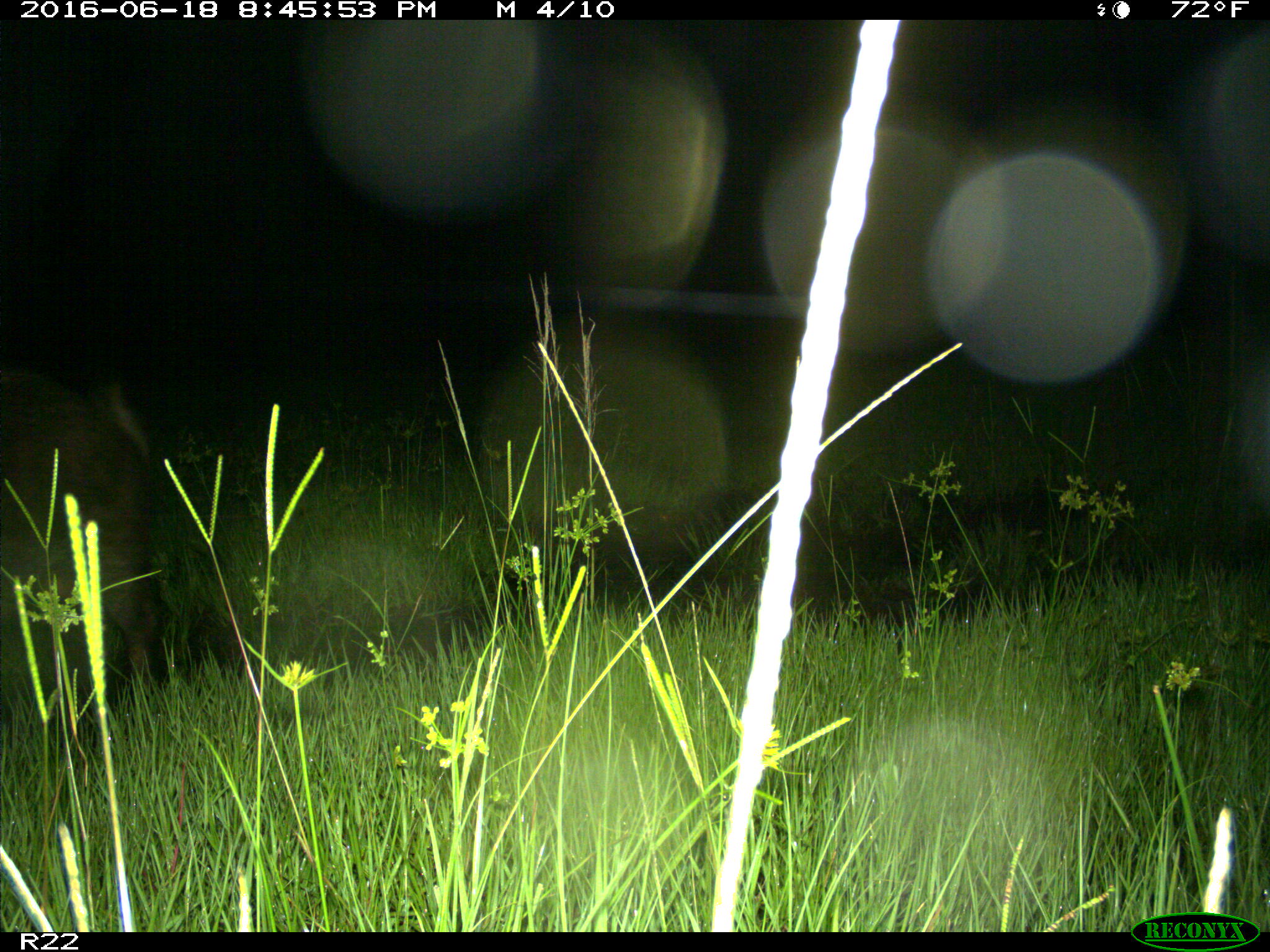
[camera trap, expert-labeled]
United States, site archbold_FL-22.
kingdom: Animalia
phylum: Chordata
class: Mammalia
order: Artiodactyla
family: Suidae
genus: Sus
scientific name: Sus scrofa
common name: wild boar